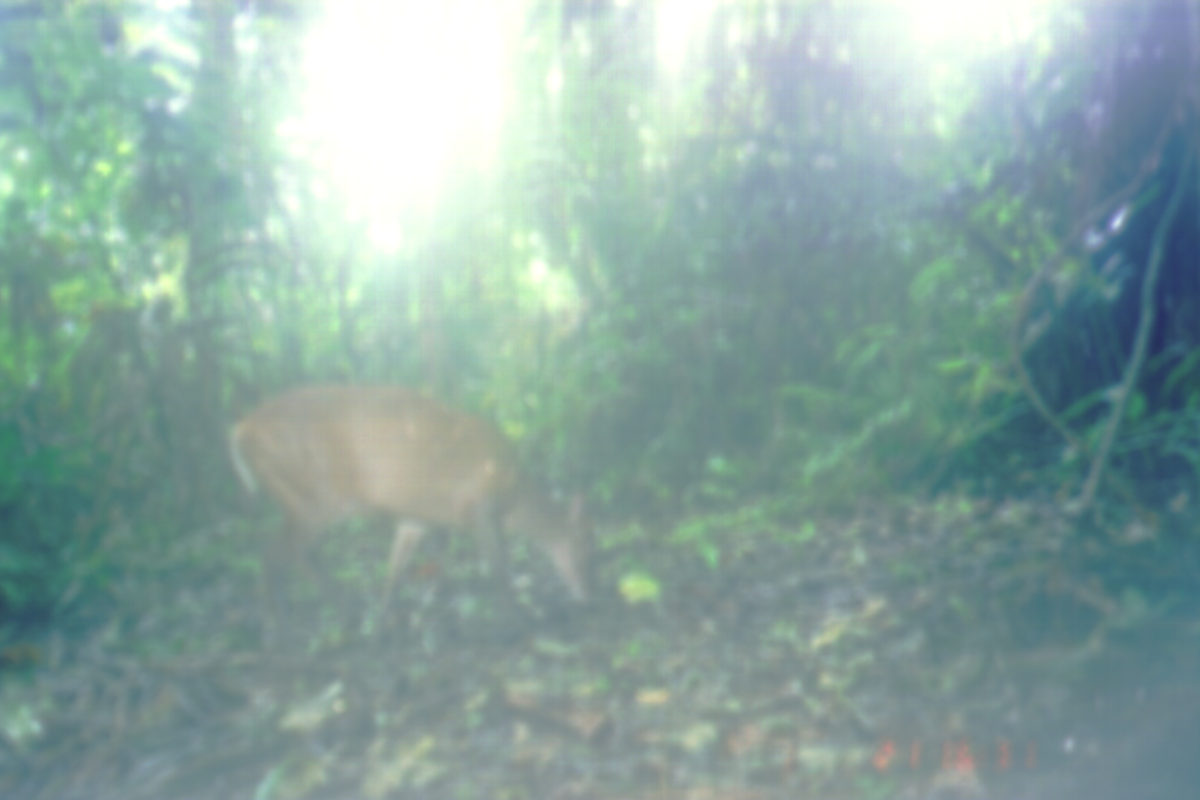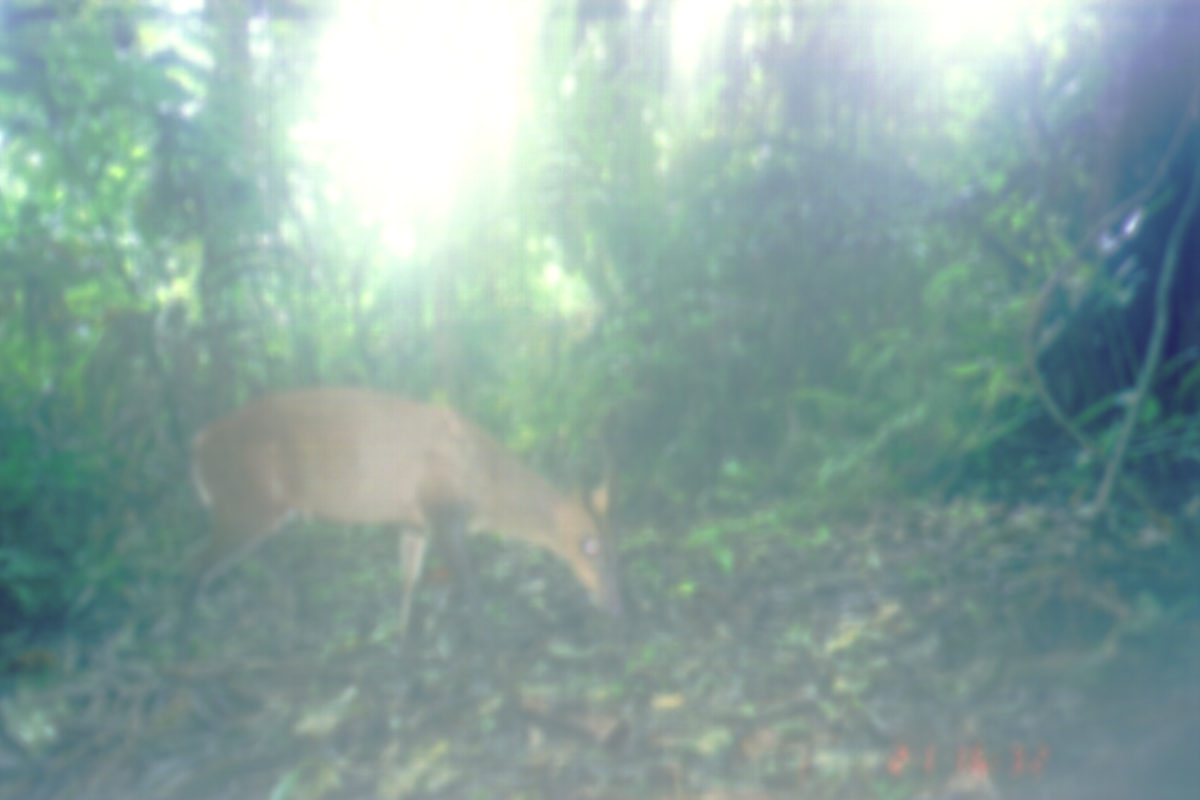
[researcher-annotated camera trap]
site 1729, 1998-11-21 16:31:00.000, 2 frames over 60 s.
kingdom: Animalia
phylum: Chordata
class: Mammalia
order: Artiodactyla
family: Cervidae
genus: Muntiacus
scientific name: Muntiacus muntjak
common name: southern red muntjac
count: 1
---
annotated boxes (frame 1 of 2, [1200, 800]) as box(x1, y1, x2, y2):
muntiacus muntjak: box(225, 377, 599, 652)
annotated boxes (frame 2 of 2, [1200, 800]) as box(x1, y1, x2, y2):
muntiacus muntjak: box(159, 382, 628, 667)